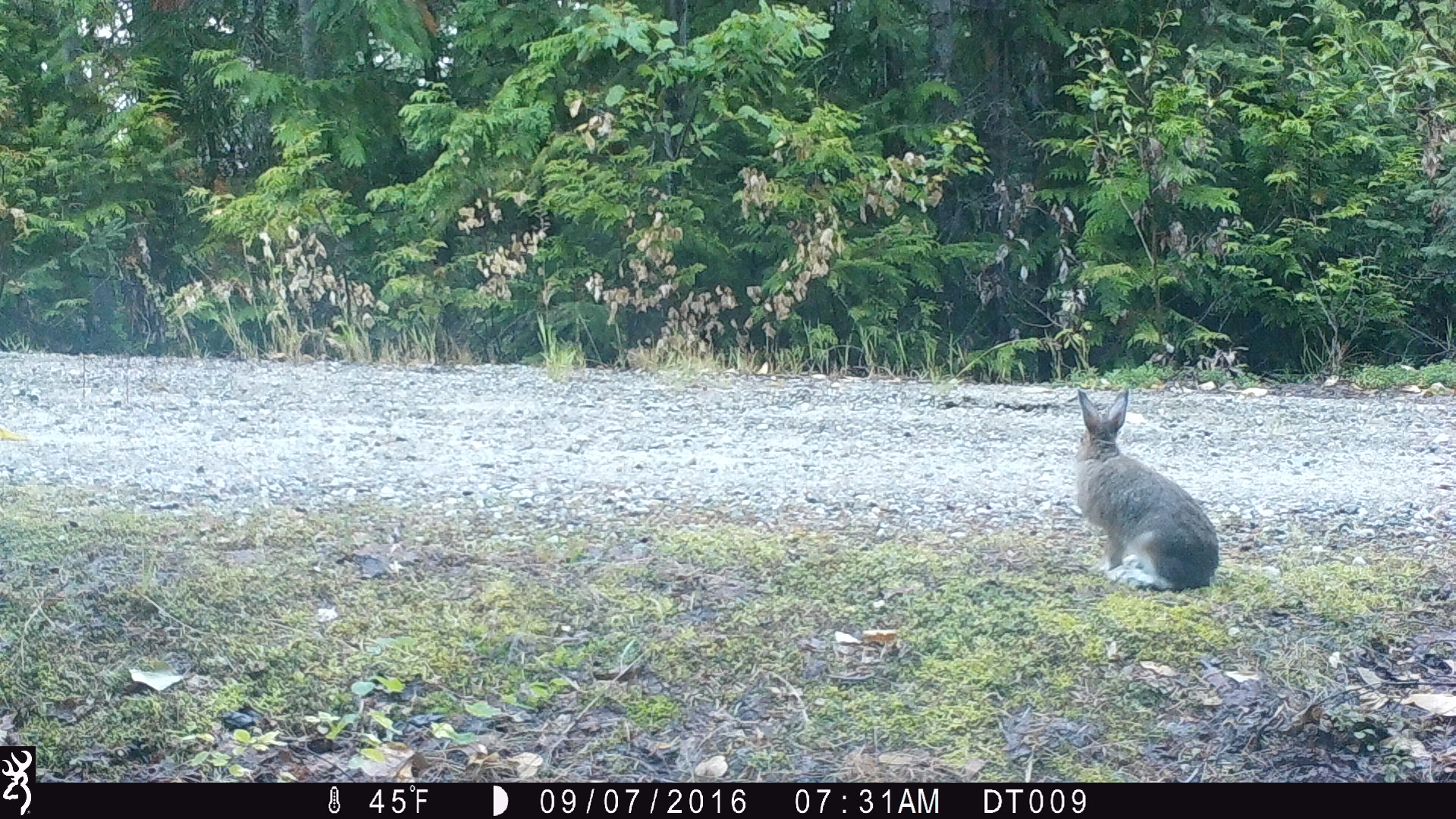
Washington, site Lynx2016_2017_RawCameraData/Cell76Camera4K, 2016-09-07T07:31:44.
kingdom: Animalia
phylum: Chordata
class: Mammalia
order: Lagomorpha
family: Leporidae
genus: Lepus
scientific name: Lepus americanus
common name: snowshoe hare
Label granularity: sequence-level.